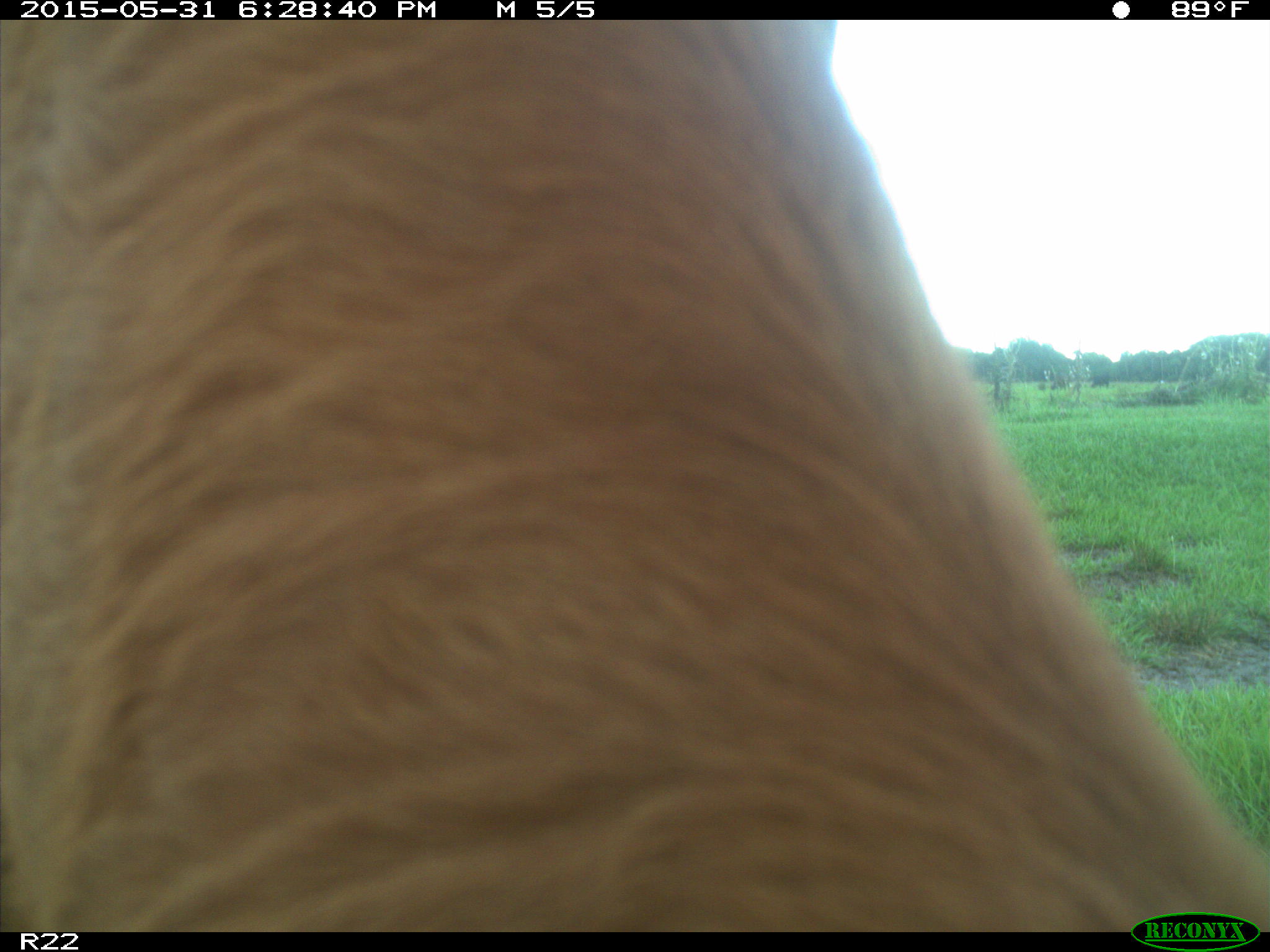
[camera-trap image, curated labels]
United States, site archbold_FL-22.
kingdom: Animalia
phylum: Chordata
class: Mammalia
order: Artiodactyla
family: Bovidae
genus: Bos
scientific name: Bos taurus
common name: domestic cow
Bos taurus (domestic cow).